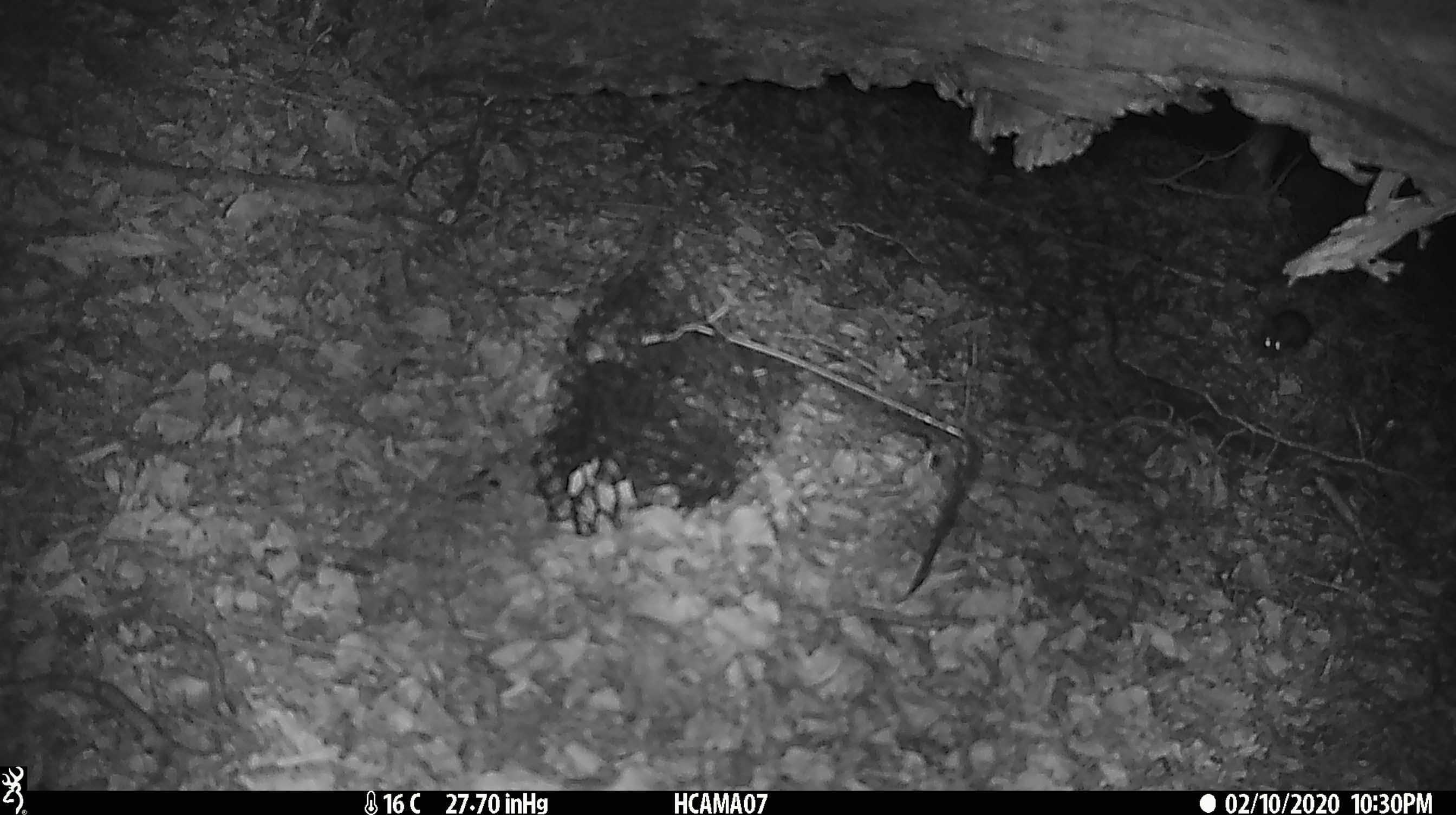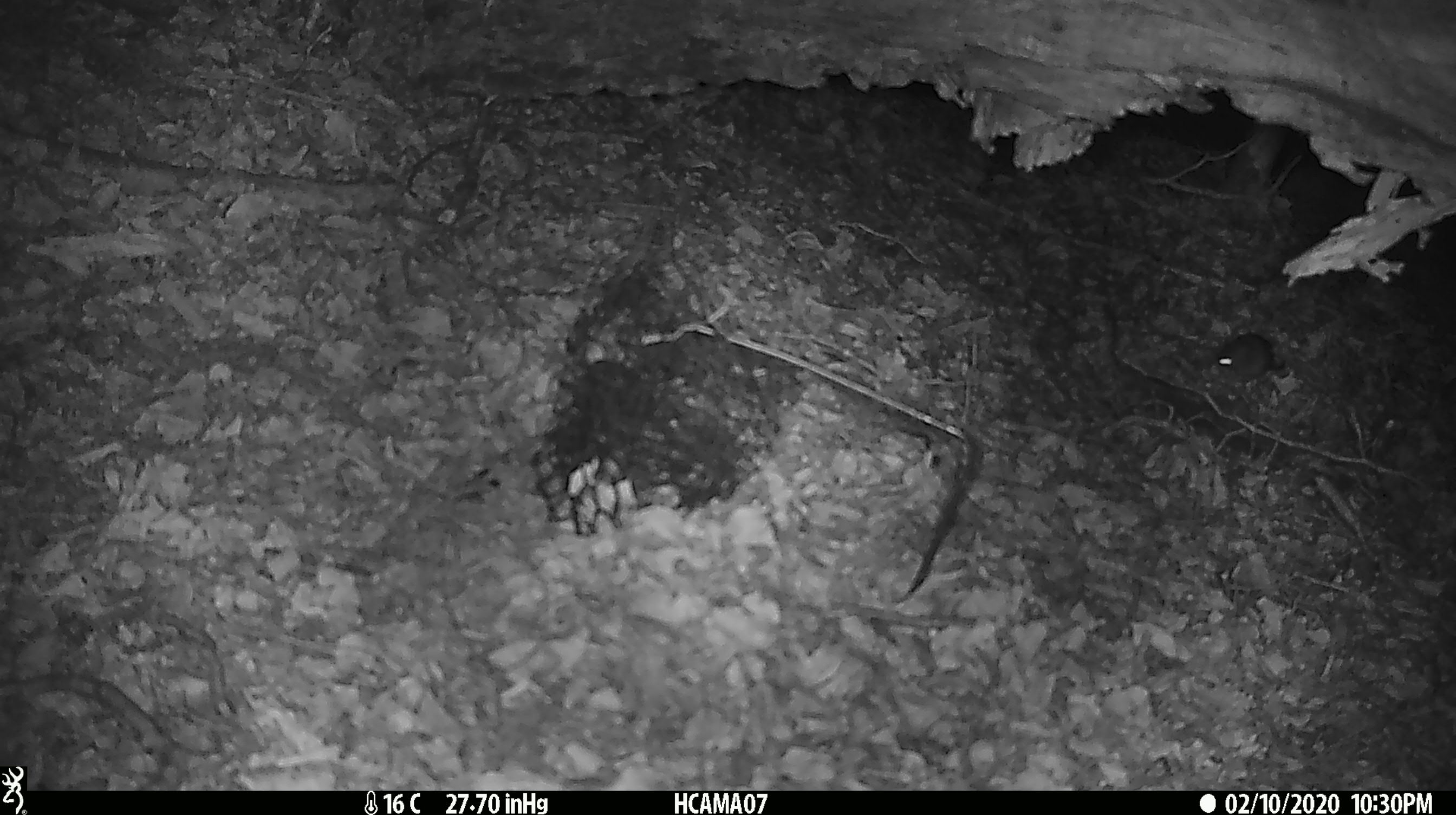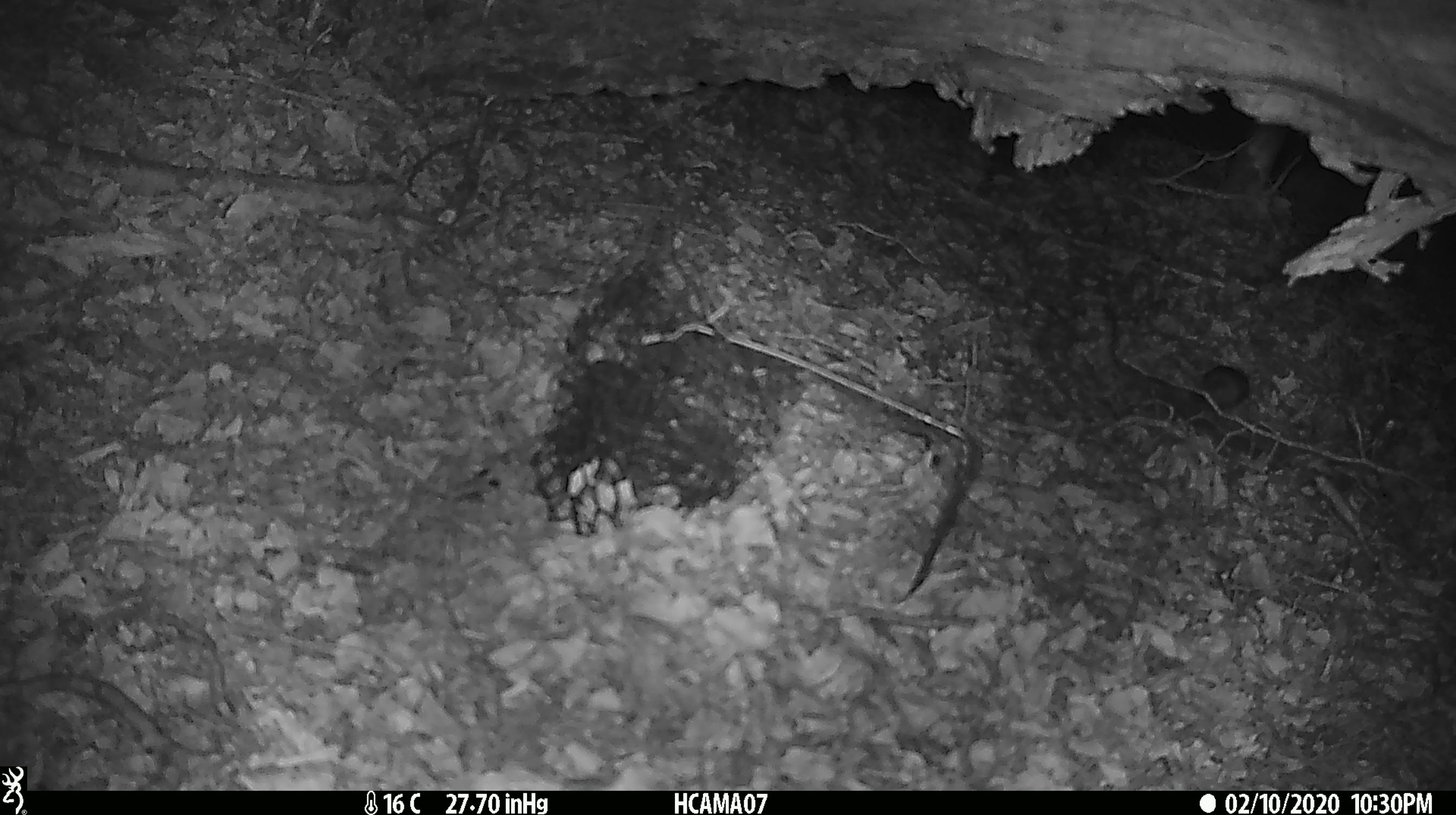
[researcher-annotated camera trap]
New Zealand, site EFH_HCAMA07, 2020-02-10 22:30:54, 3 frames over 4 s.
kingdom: Animalia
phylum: Chordata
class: Mammalia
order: Rodentia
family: Muridae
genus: Mus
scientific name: Mus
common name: mouse